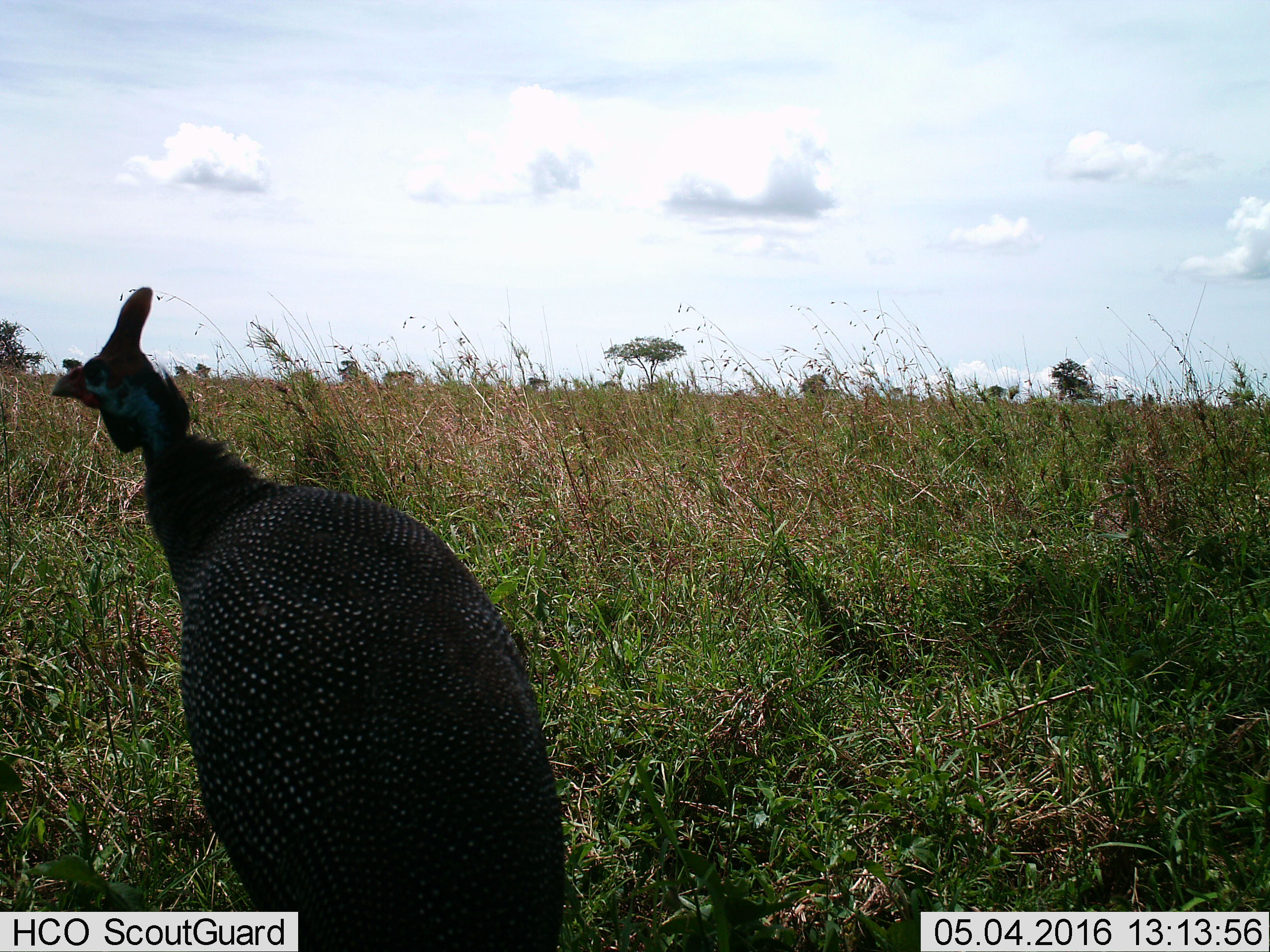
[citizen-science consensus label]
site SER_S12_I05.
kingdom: Animalia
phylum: Chordata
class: Aves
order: Galliformes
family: Numididae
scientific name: Numididae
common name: guineafowl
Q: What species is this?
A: Guineafowl (Numididae).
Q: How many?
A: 1.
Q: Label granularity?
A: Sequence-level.